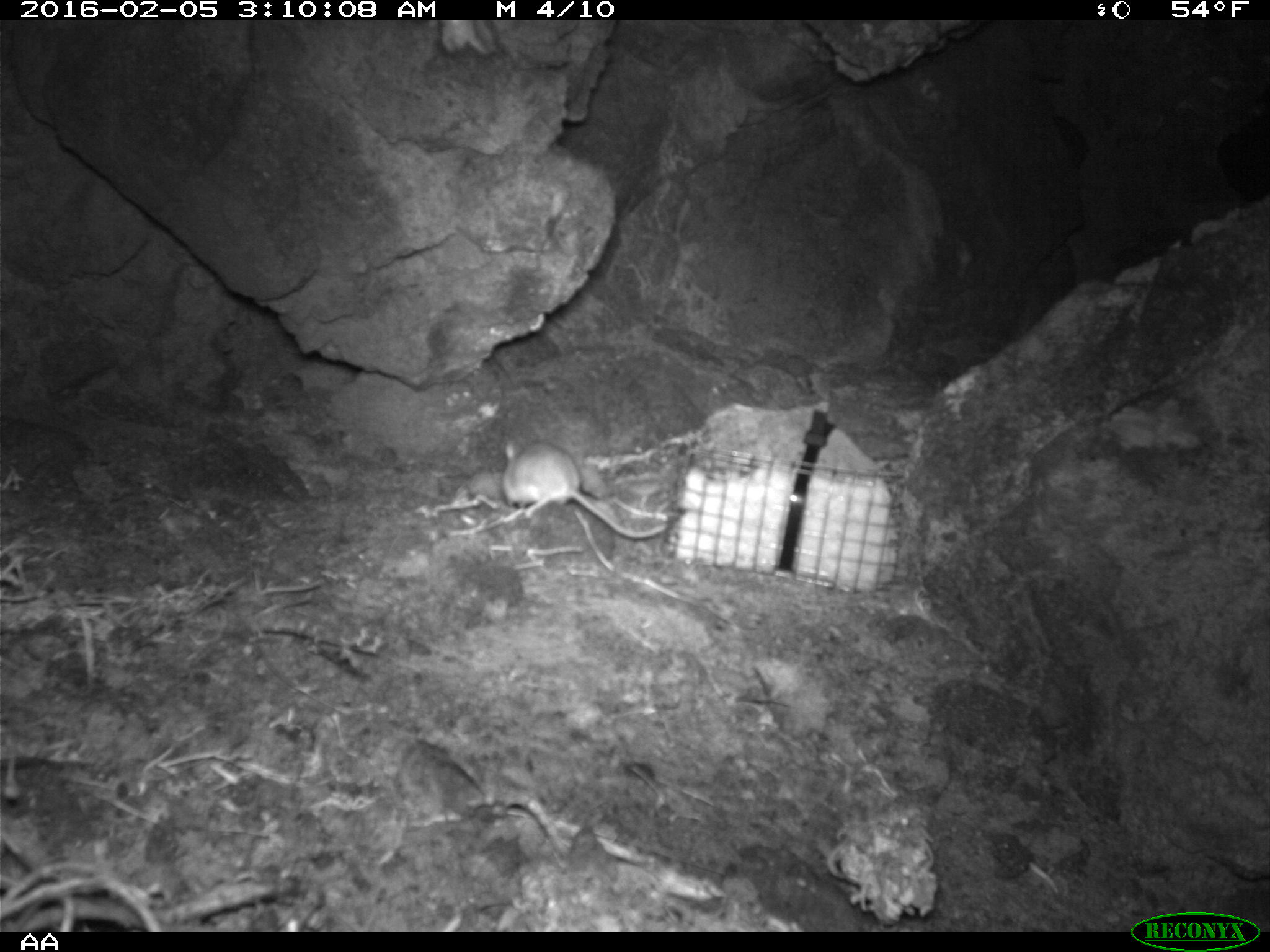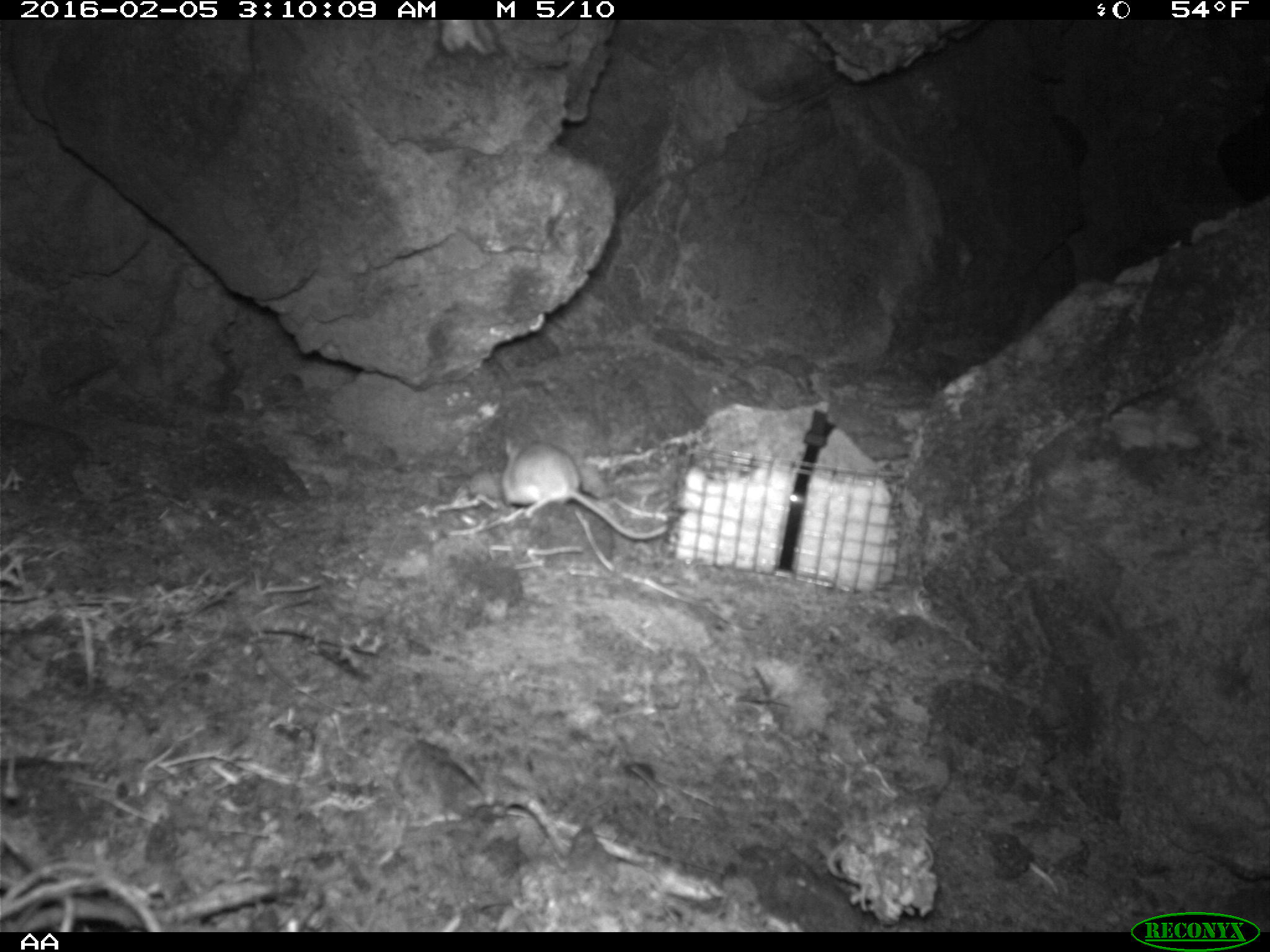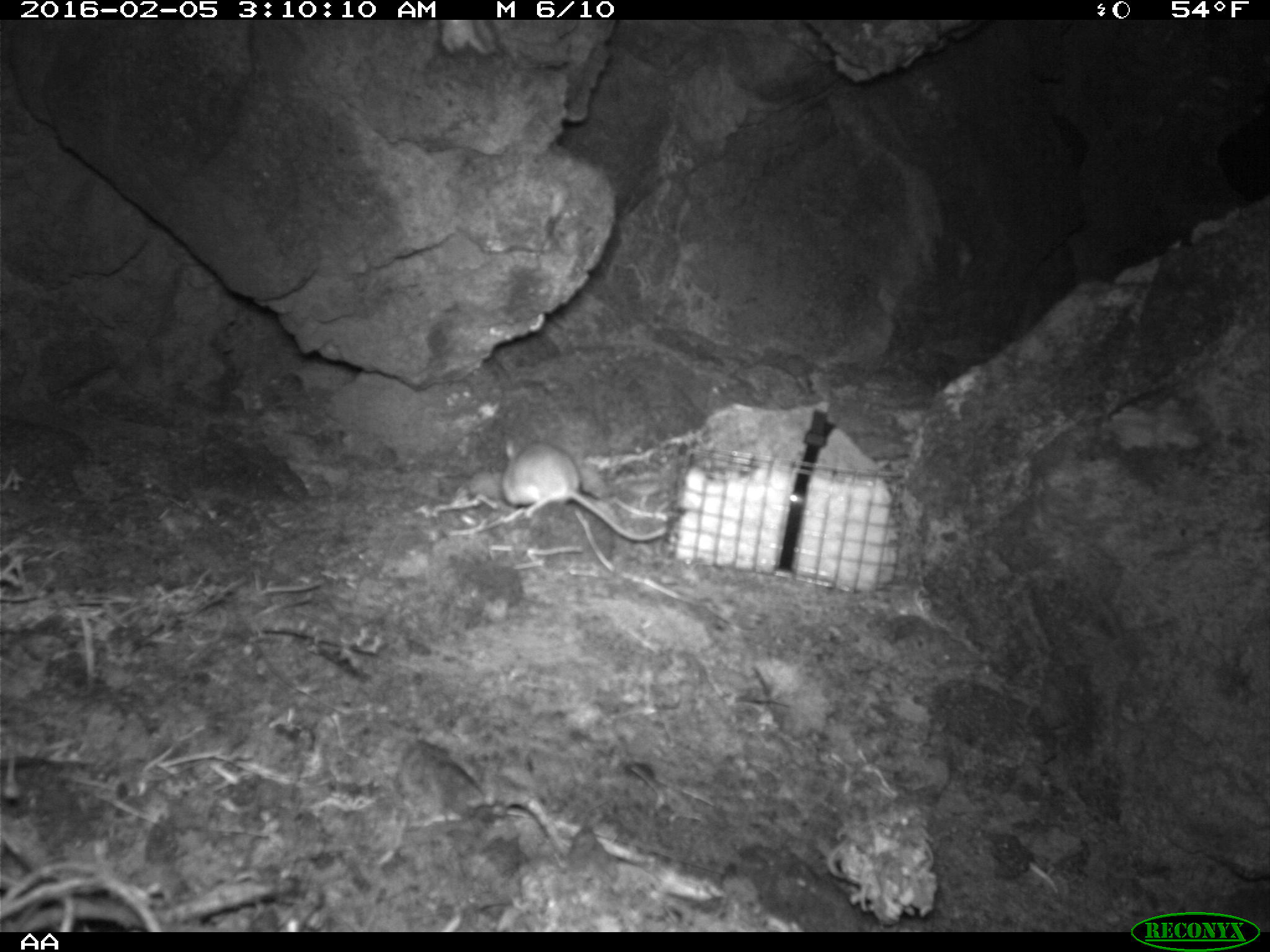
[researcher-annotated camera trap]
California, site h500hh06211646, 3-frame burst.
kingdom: Animalia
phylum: Chordata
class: Mammalia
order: Rodentia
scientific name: Rodentia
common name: rodent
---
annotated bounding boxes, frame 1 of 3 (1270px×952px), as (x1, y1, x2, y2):
rodent: (500, 436, 673, 540)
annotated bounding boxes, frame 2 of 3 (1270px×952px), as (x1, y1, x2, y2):
rodent: (499, 436, 671, 542)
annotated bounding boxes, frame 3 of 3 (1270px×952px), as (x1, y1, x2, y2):
rodent: (500, 435, 667, 541)